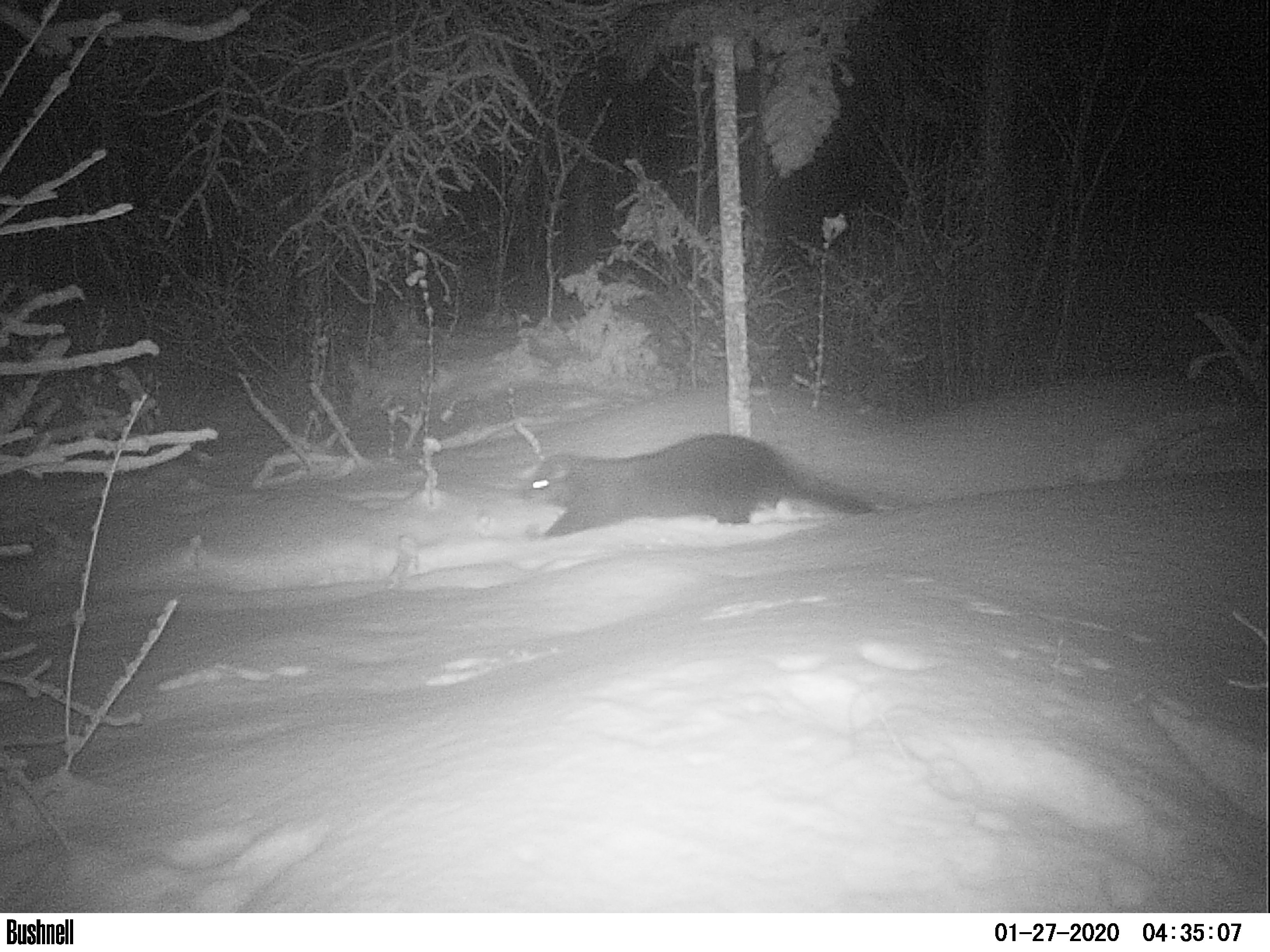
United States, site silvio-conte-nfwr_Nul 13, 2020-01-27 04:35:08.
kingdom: Animalia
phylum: Chordata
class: Mammalia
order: Carnivora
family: Mustelidae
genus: Pekania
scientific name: Pekania pennanti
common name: fisher